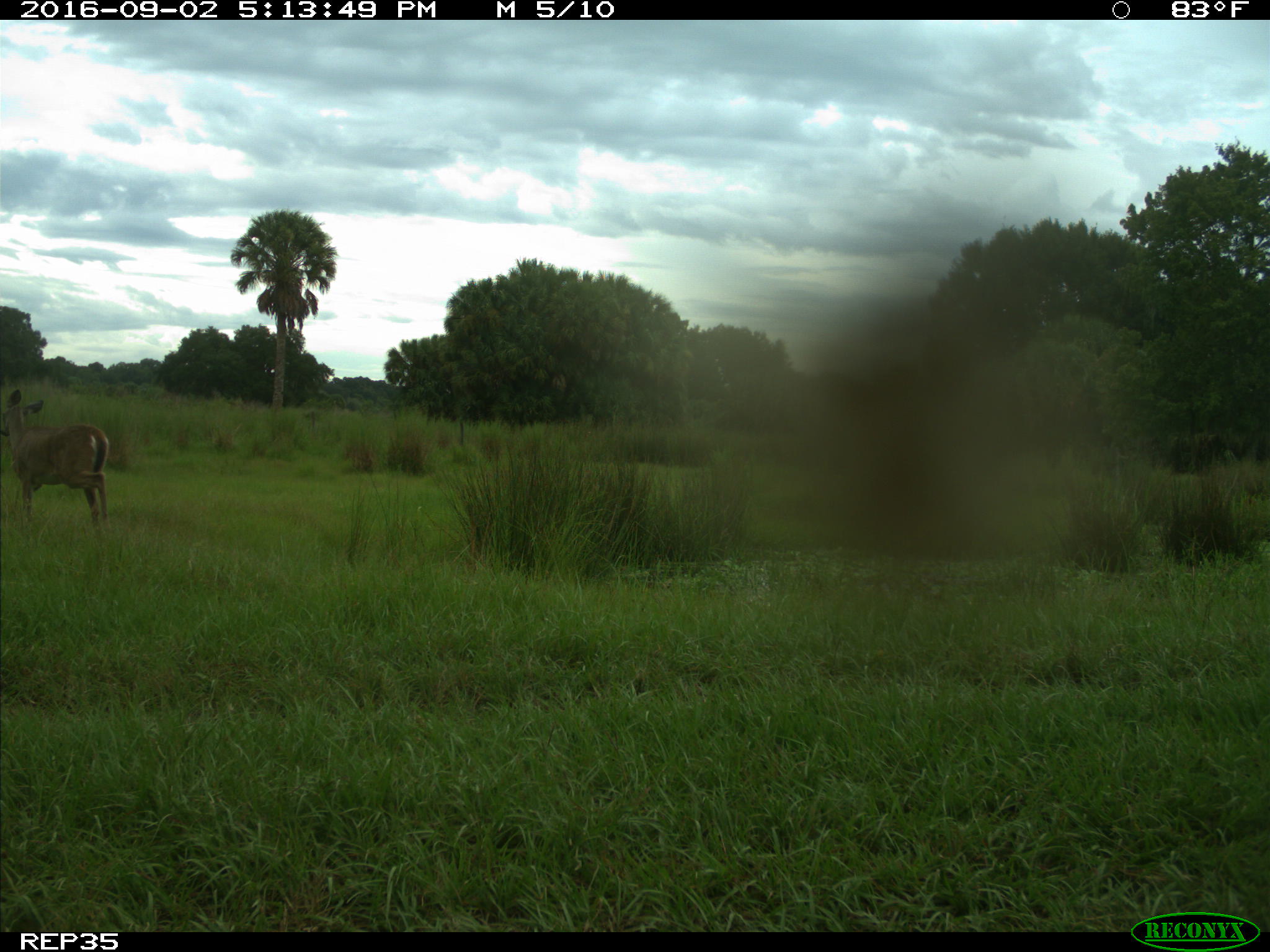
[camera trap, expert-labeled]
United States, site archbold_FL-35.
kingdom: Animalia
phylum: Chordata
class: Mammalia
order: Artiodactyla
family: Cervidae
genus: Odocoileus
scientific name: Odocoileus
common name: deer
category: unidentified deer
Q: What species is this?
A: Unidentified deer (deer) (Odocoileus).